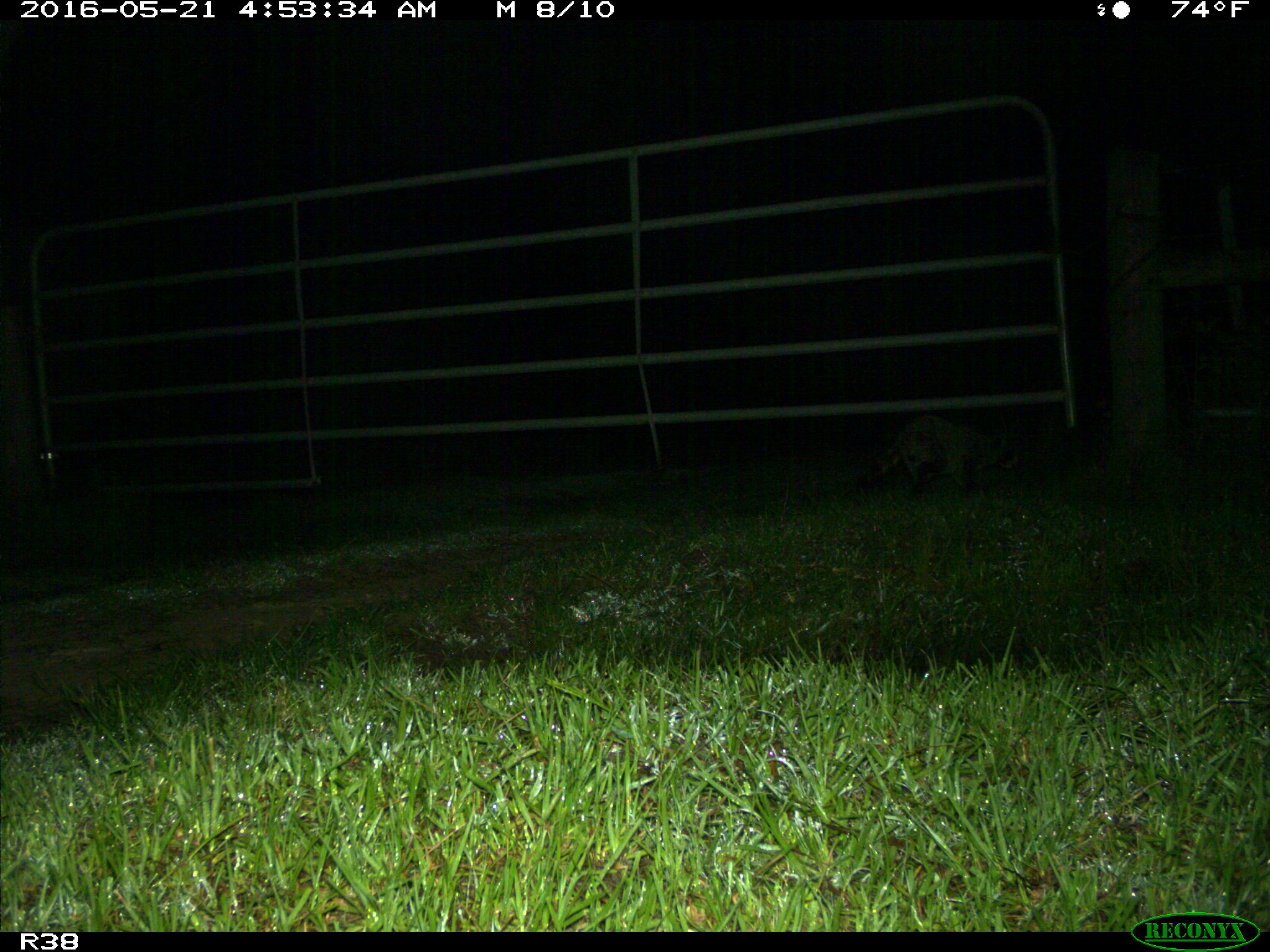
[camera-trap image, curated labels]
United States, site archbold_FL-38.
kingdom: Animalia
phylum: Chordata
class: Mammalia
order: Carnivora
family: Procyonidae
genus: Procyon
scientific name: Procyon lotor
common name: common raccoon